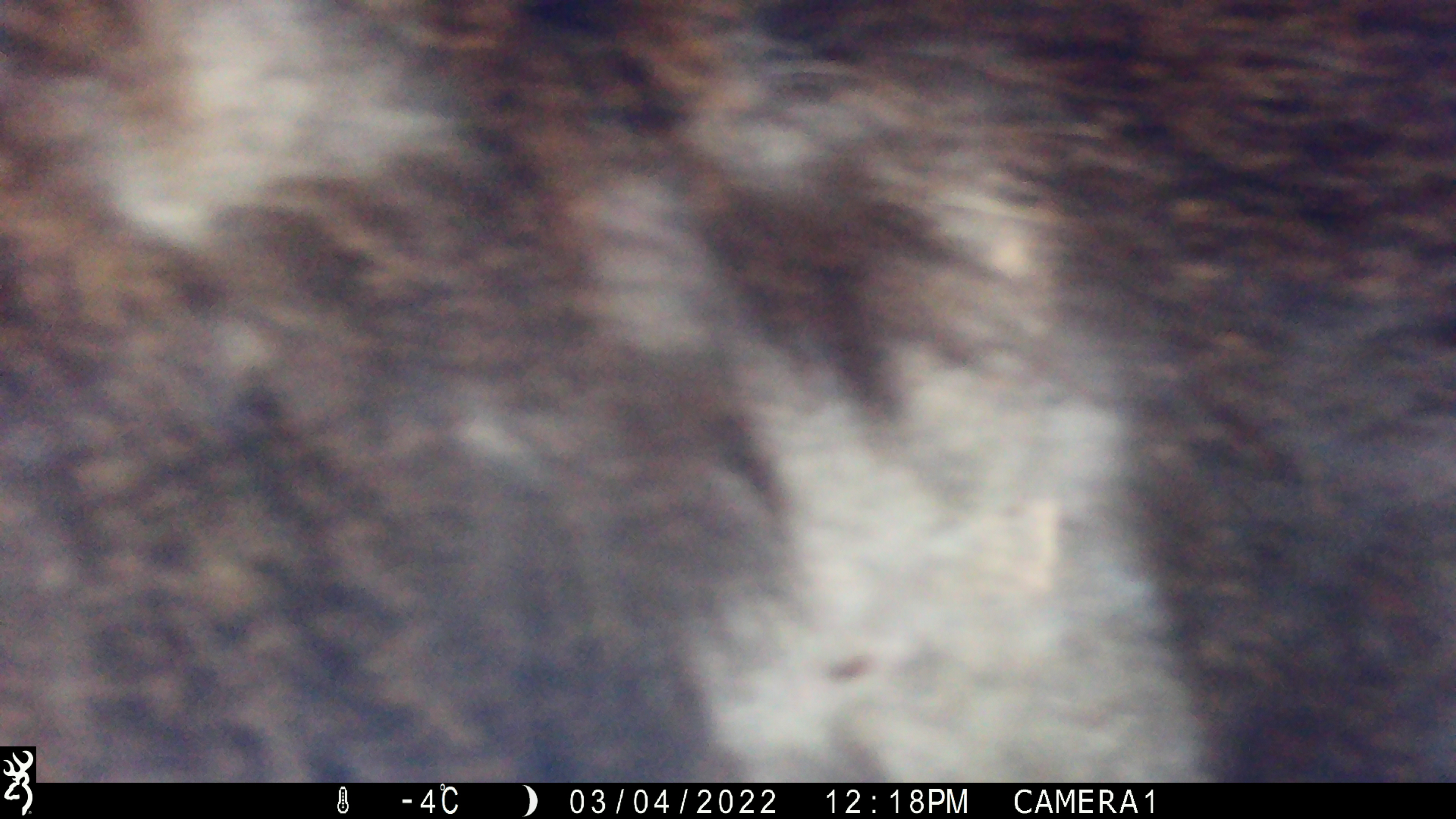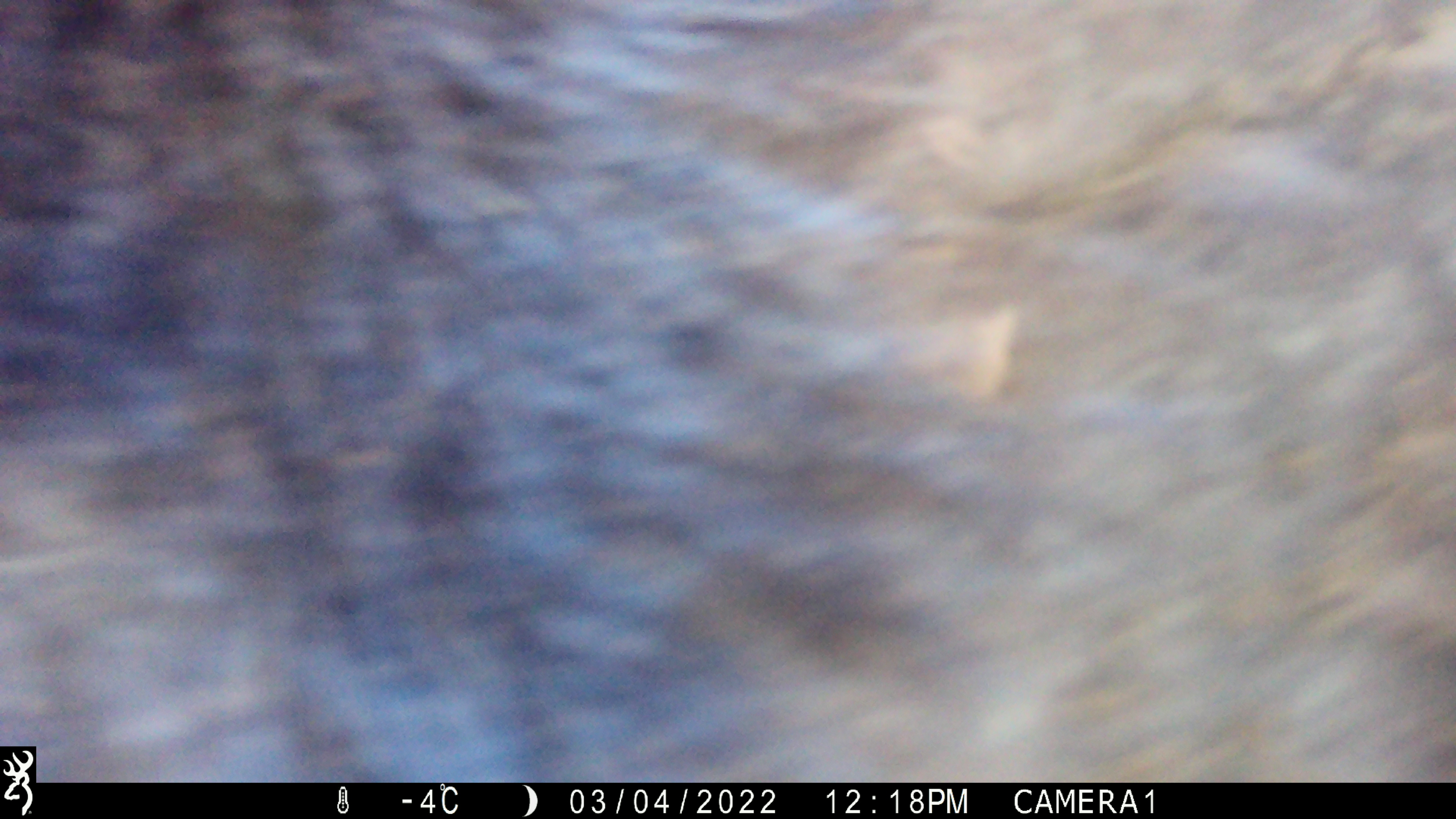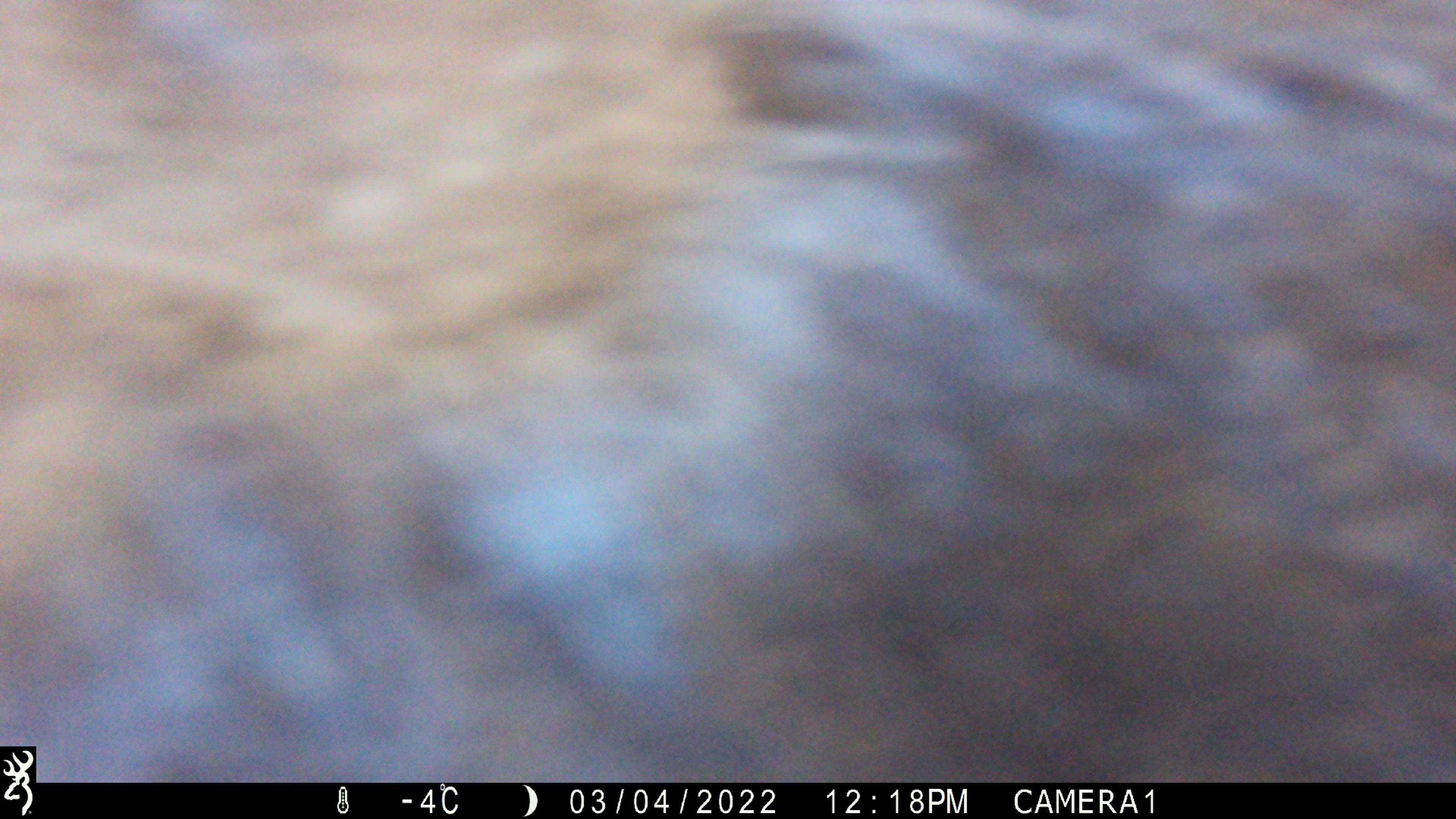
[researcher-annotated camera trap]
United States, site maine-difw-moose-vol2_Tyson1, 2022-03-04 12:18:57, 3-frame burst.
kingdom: Animalia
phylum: Chordata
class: Mammalia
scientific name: Mammalia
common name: mammal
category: mammal sp.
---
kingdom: Animalia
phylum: Chordata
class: Mammalia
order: Artiodactyla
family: Cervidae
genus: Alces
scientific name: Alces alces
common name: moose